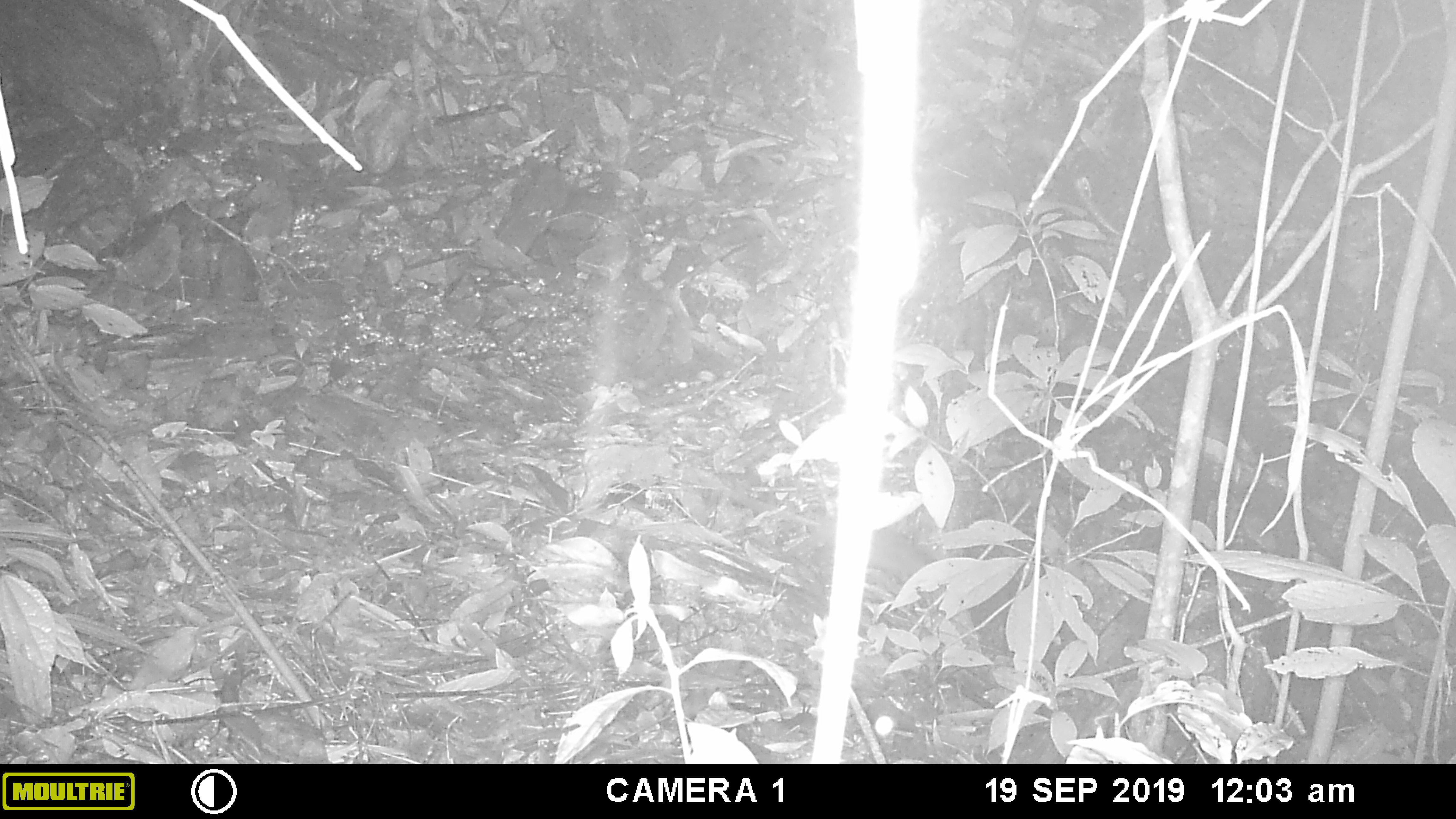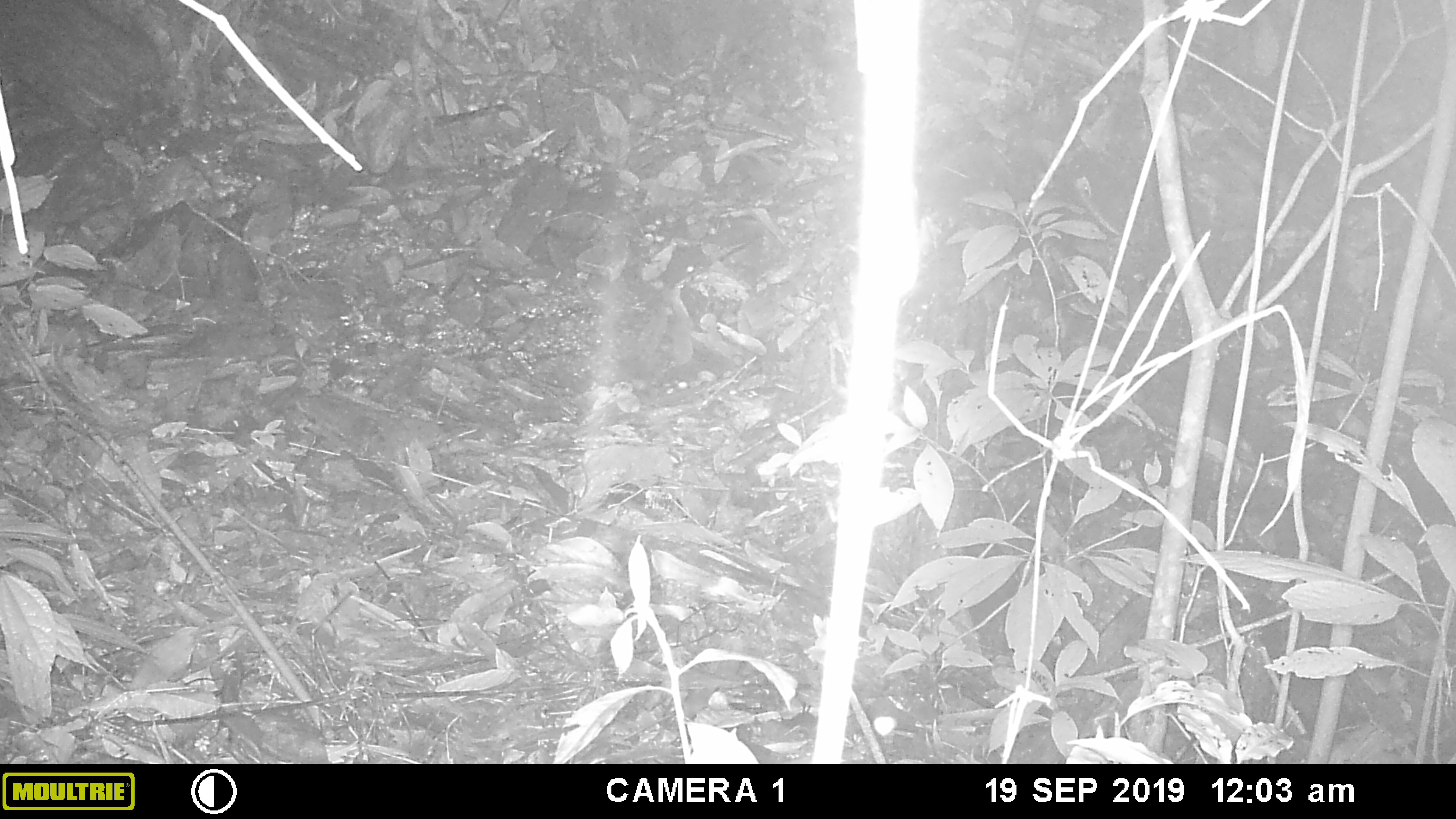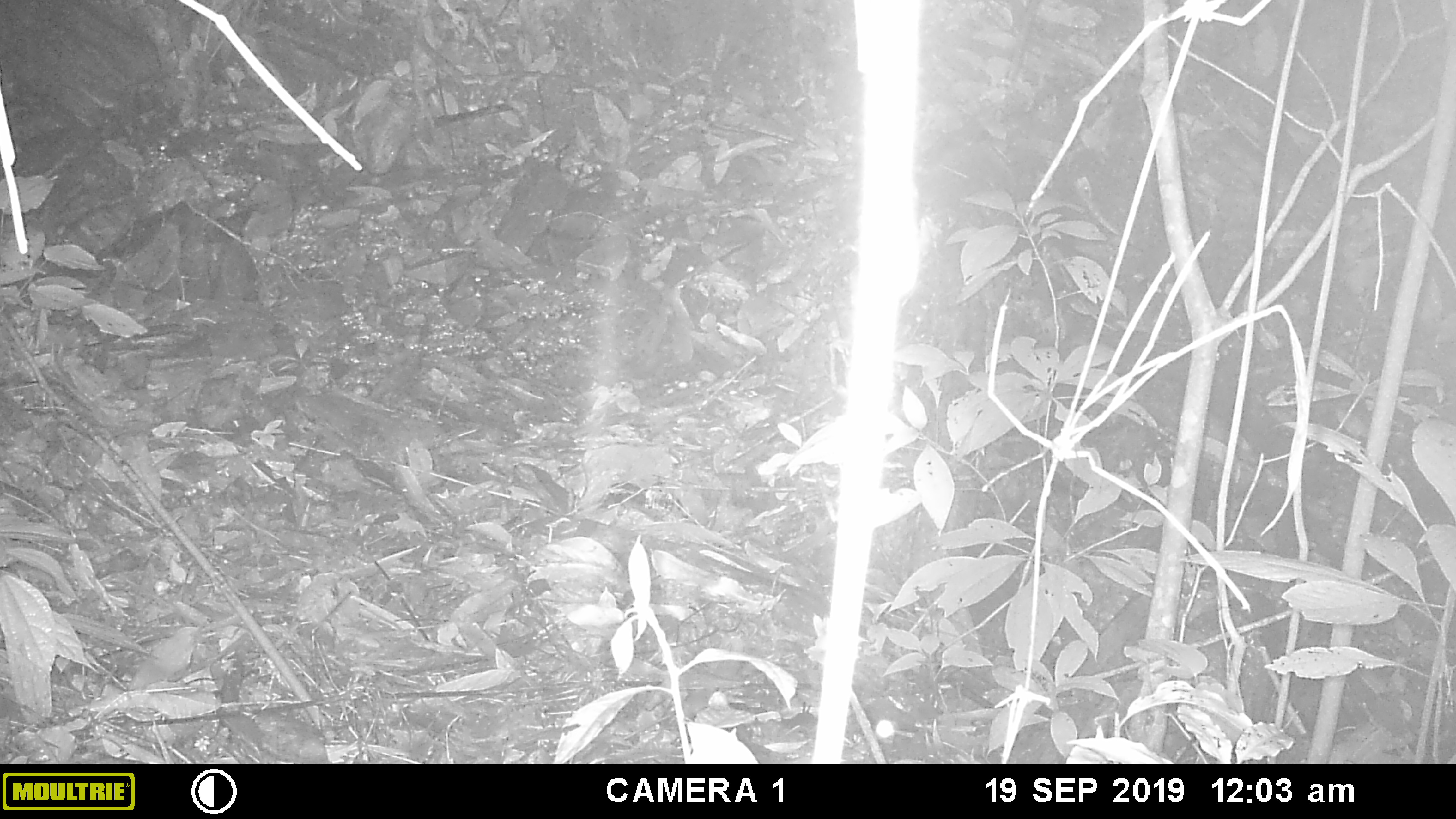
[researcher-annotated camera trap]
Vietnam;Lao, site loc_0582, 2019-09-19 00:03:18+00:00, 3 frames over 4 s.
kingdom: Animalia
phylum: Chordata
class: Mammalia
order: Rodentia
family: Muridae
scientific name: Muridae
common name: old-world mice and rats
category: unidentified murid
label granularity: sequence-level